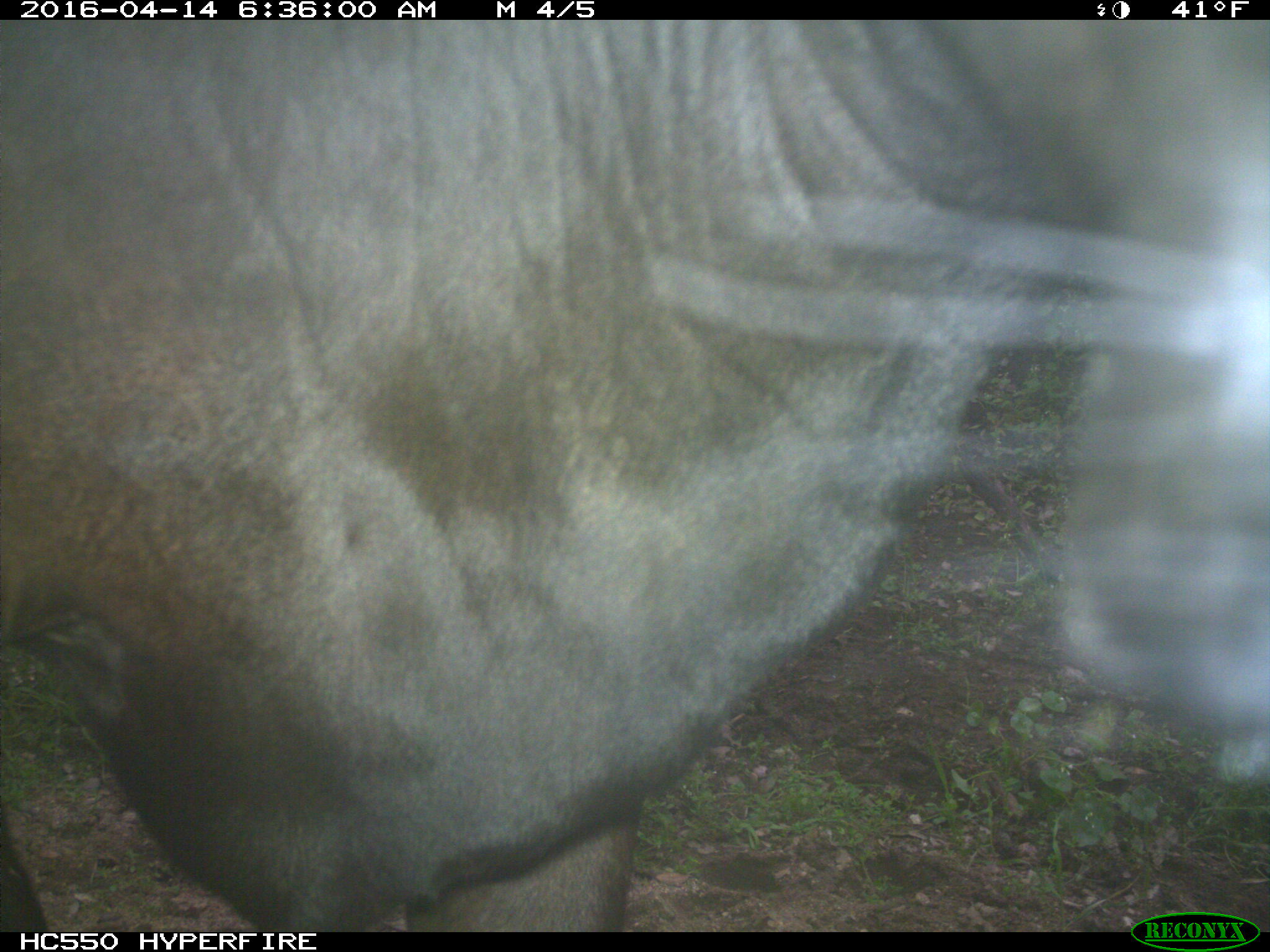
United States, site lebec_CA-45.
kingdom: Animalia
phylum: Chordata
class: Mammalia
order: Artiodactyla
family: Bovidae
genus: Bos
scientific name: Bos taurus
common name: domestic cow